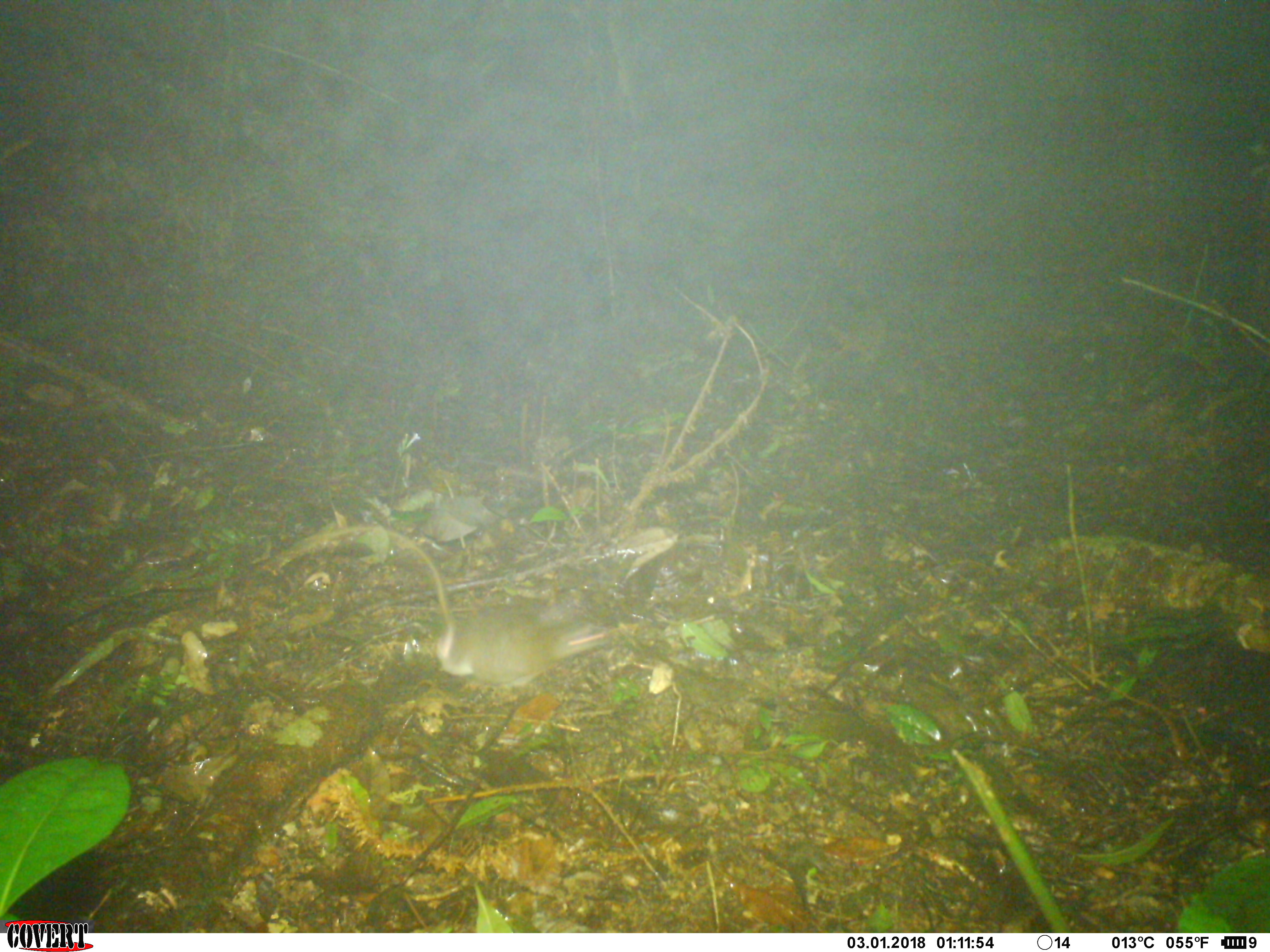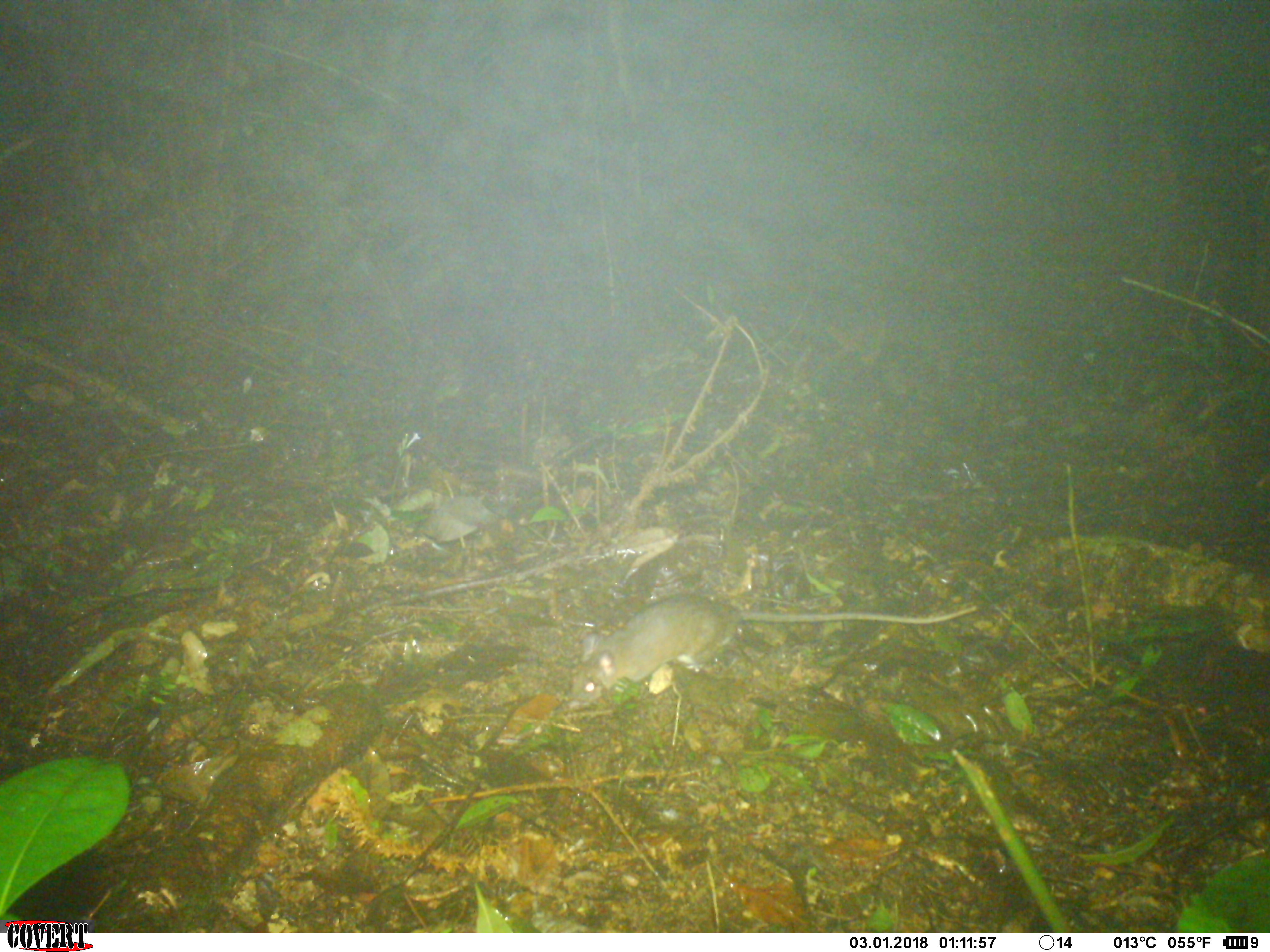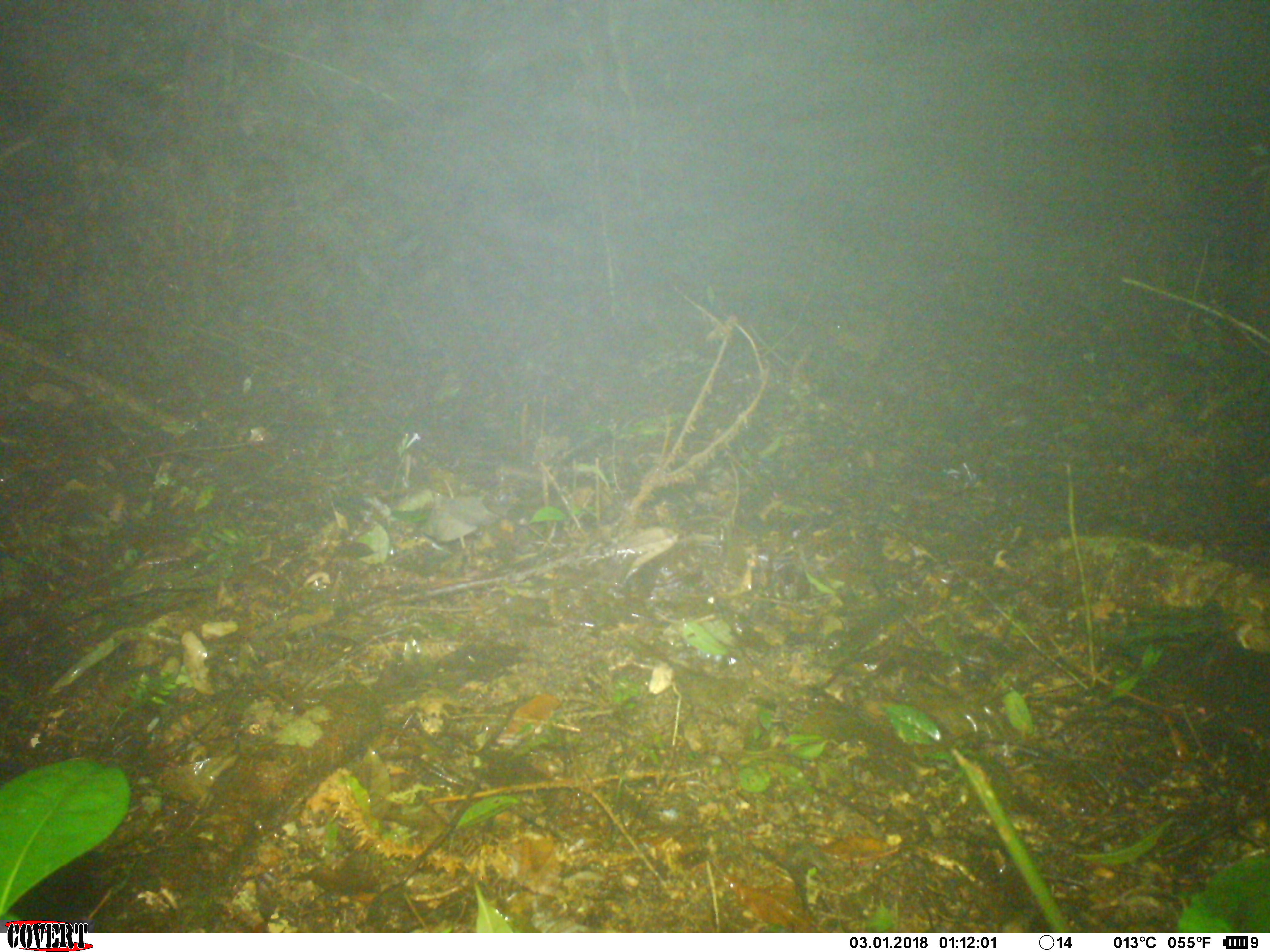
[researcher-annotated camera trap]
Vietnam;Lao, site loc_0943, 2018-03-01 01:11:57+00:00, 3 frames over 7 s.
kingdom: Animalia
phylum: Chordata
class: Mammalia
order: Rodentia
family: Muridae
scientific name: Muridae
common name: old-world mice and rats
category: unidentified murid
Unidentified murid (old-world mice and rats) (Muridae). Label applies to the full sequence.